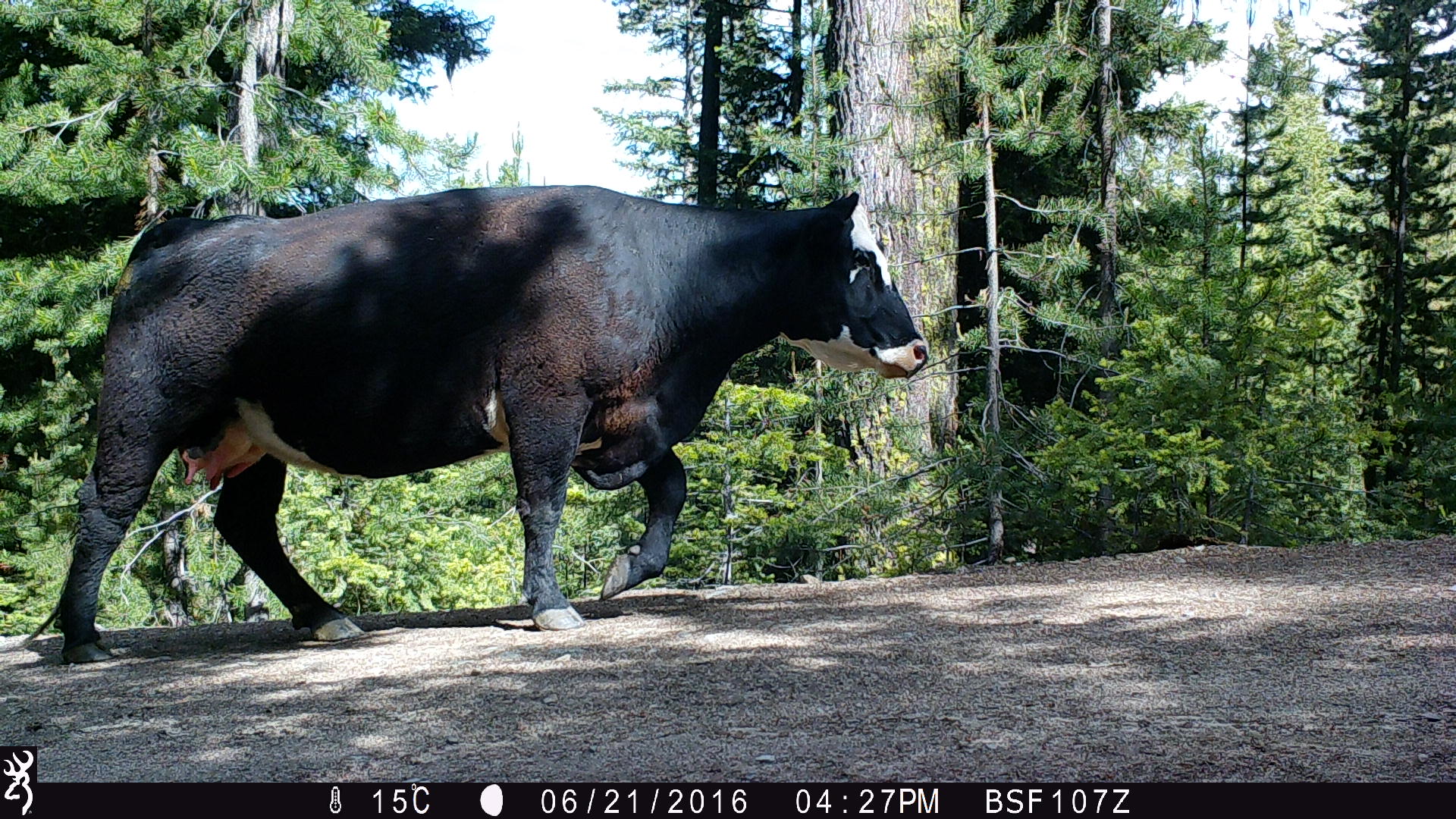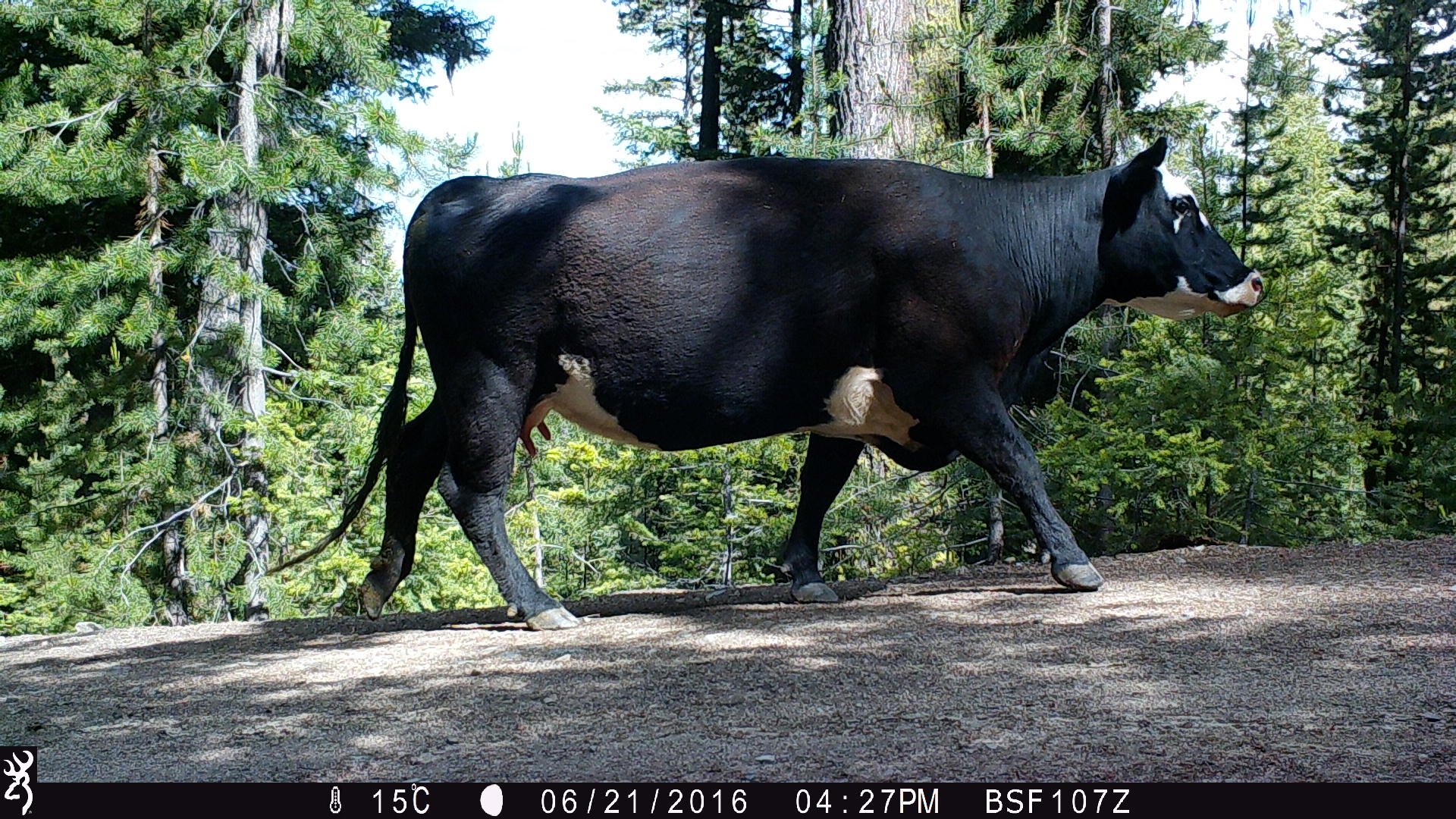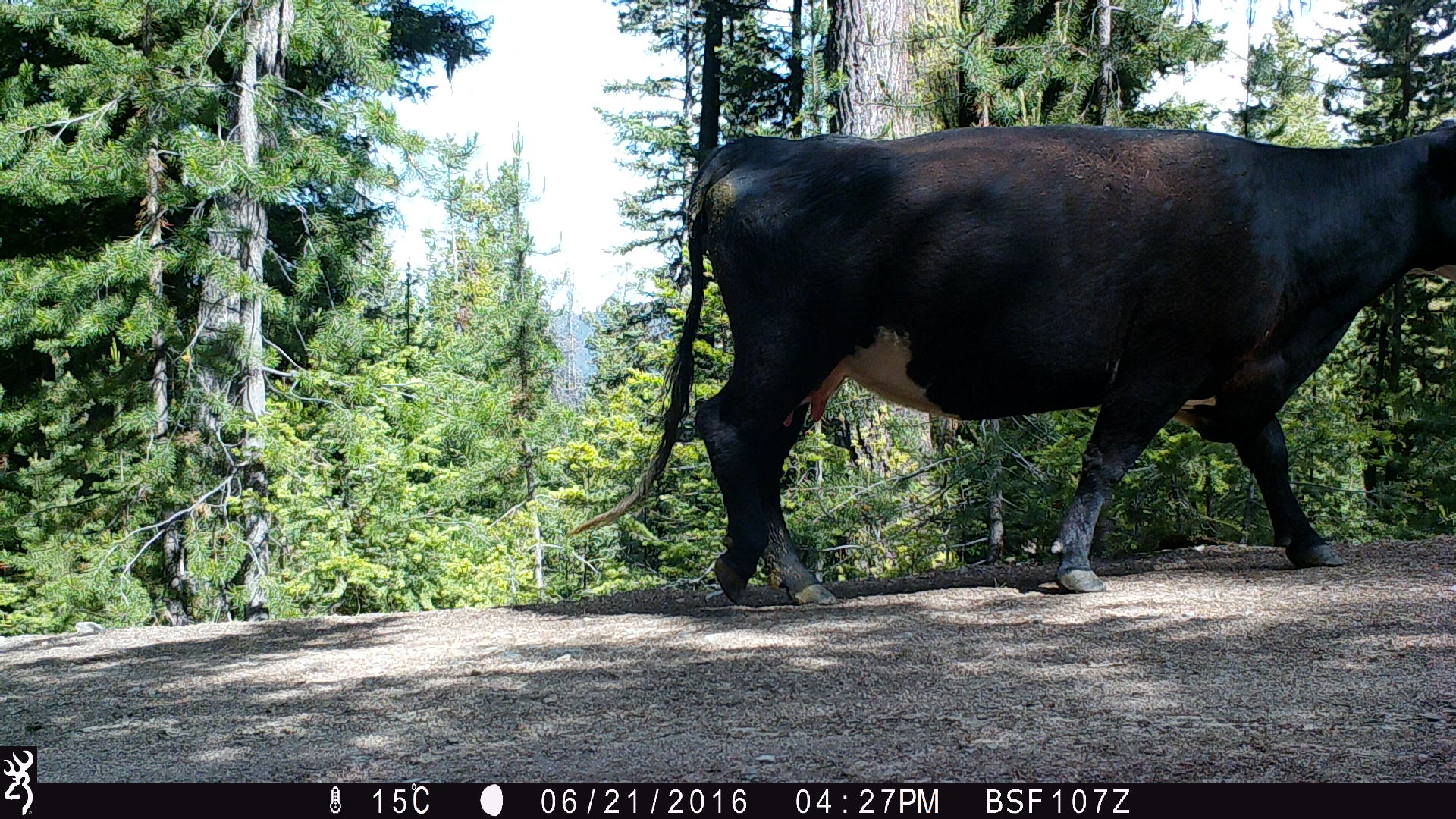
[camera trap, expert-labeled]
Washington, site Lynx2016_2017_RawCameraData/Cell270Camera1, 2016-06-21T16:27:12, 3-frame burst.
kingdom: Animalia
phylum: Chordata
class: Mammalia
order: Artiodactyla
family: Bovidae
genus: Bos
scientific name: Bos taurus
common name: domestic cattle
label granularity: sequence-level